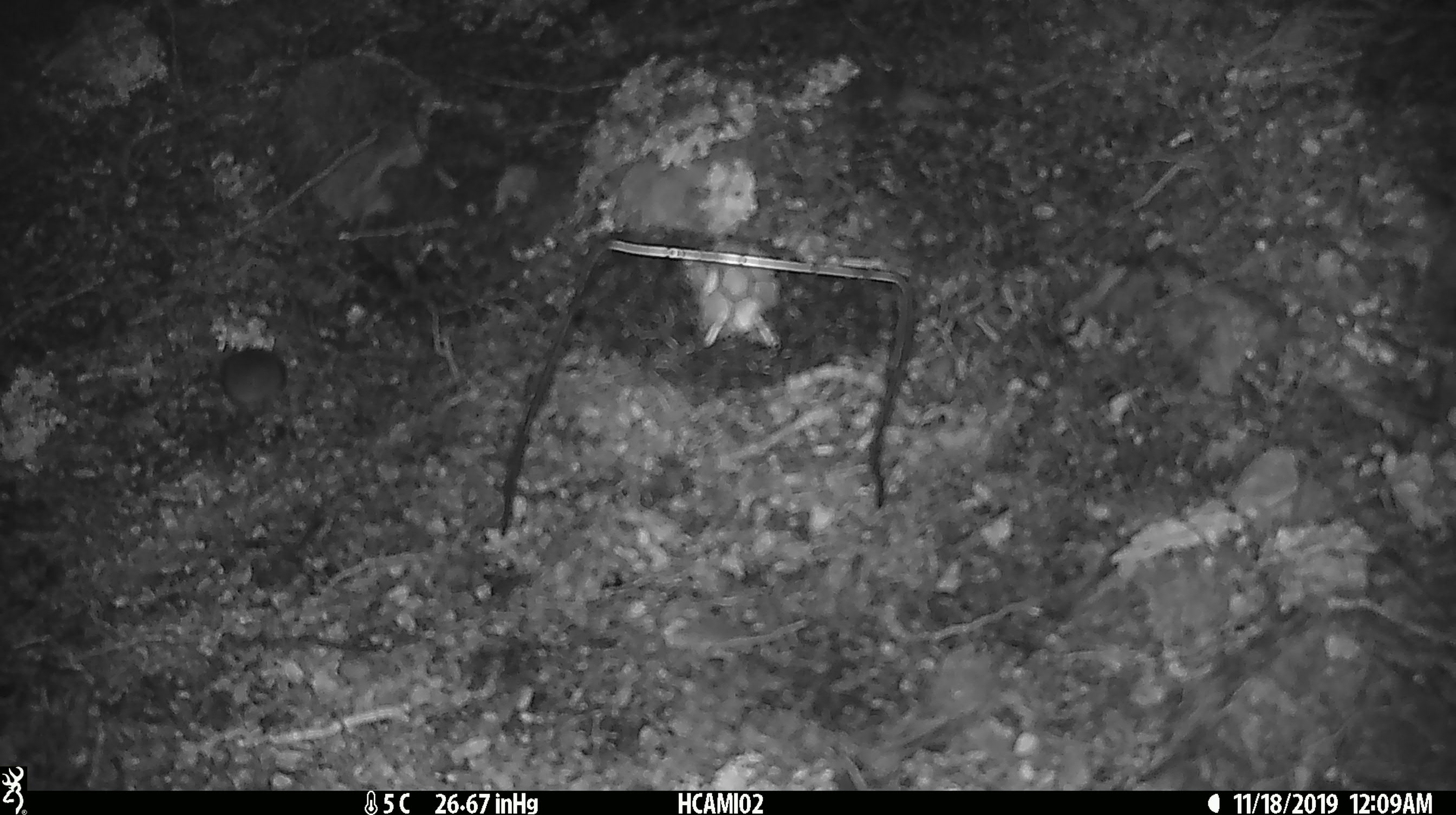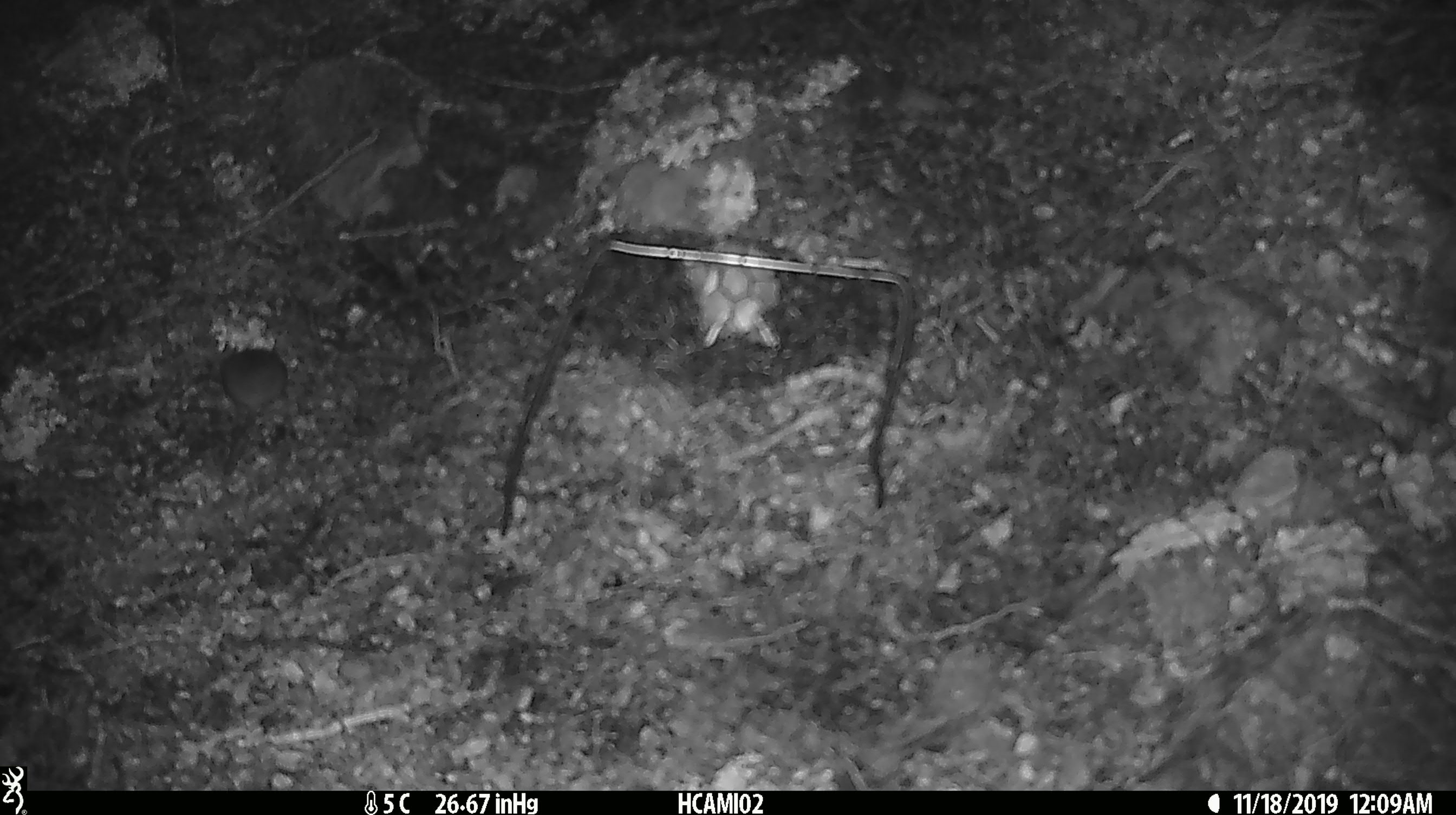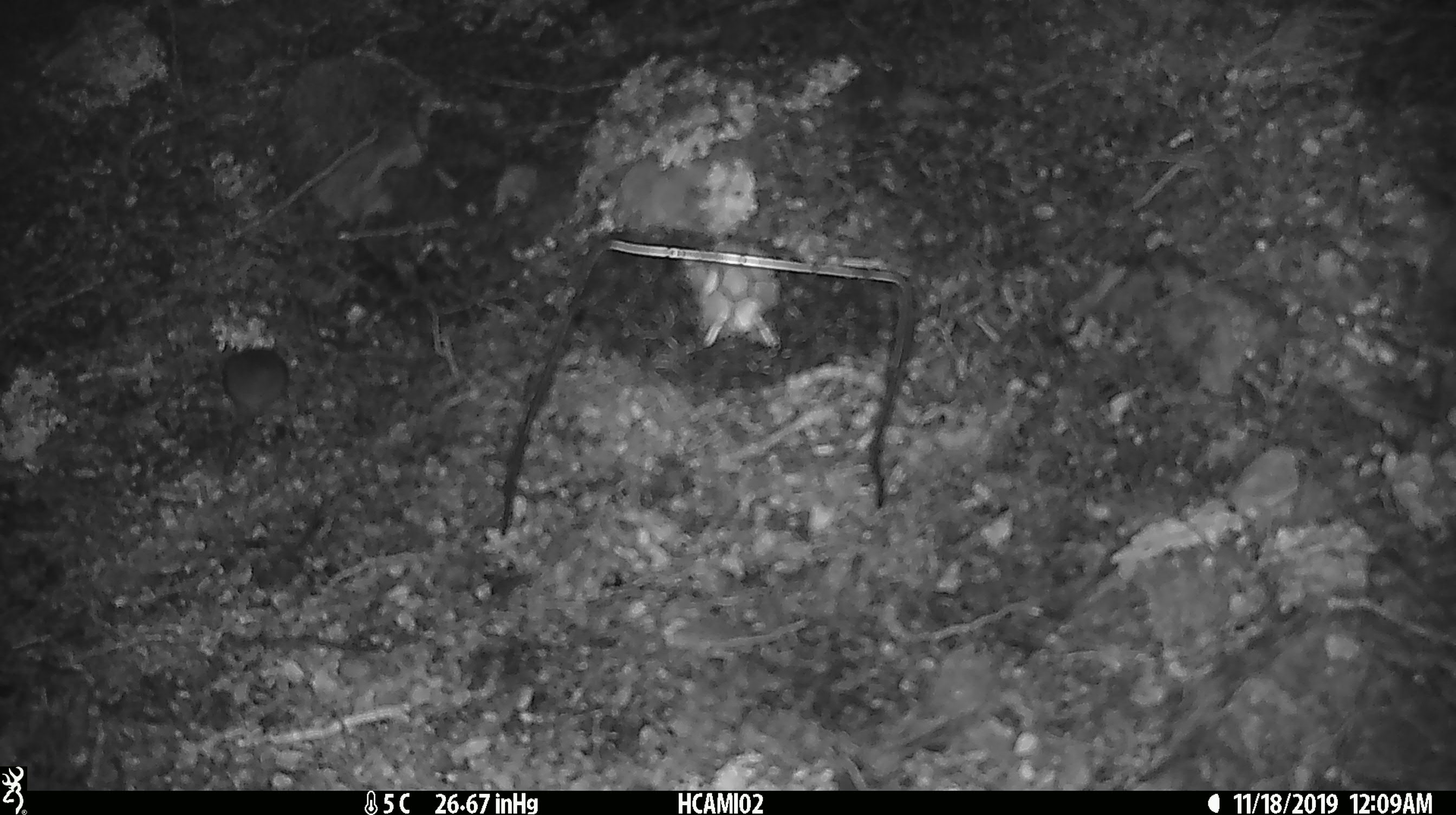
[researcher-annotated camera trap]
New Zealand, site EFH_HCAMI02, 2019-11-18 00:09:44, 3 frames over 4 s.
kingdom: Animalia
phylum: Chordata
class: Mammalia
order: Rodentia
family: Muridae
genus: Mus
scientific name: Mus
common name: mouse